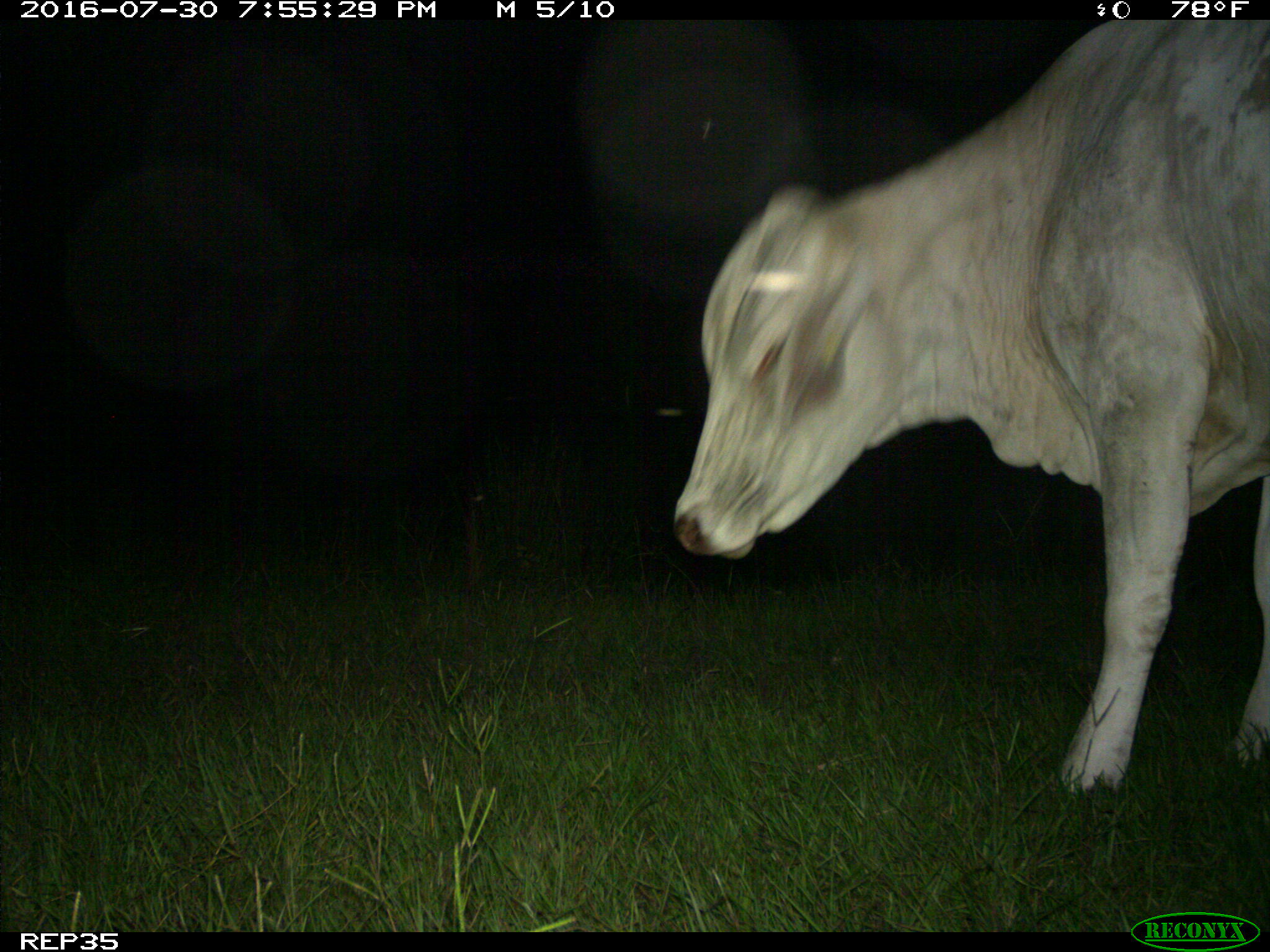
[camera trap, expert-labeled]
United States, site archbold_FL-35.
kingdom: Animalia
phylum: Chordata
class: Mammalia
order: Artiodactyla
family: Bovidae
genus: Bos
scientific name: Bos taurus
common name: domestic cow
Bos taurus (domestic cow).